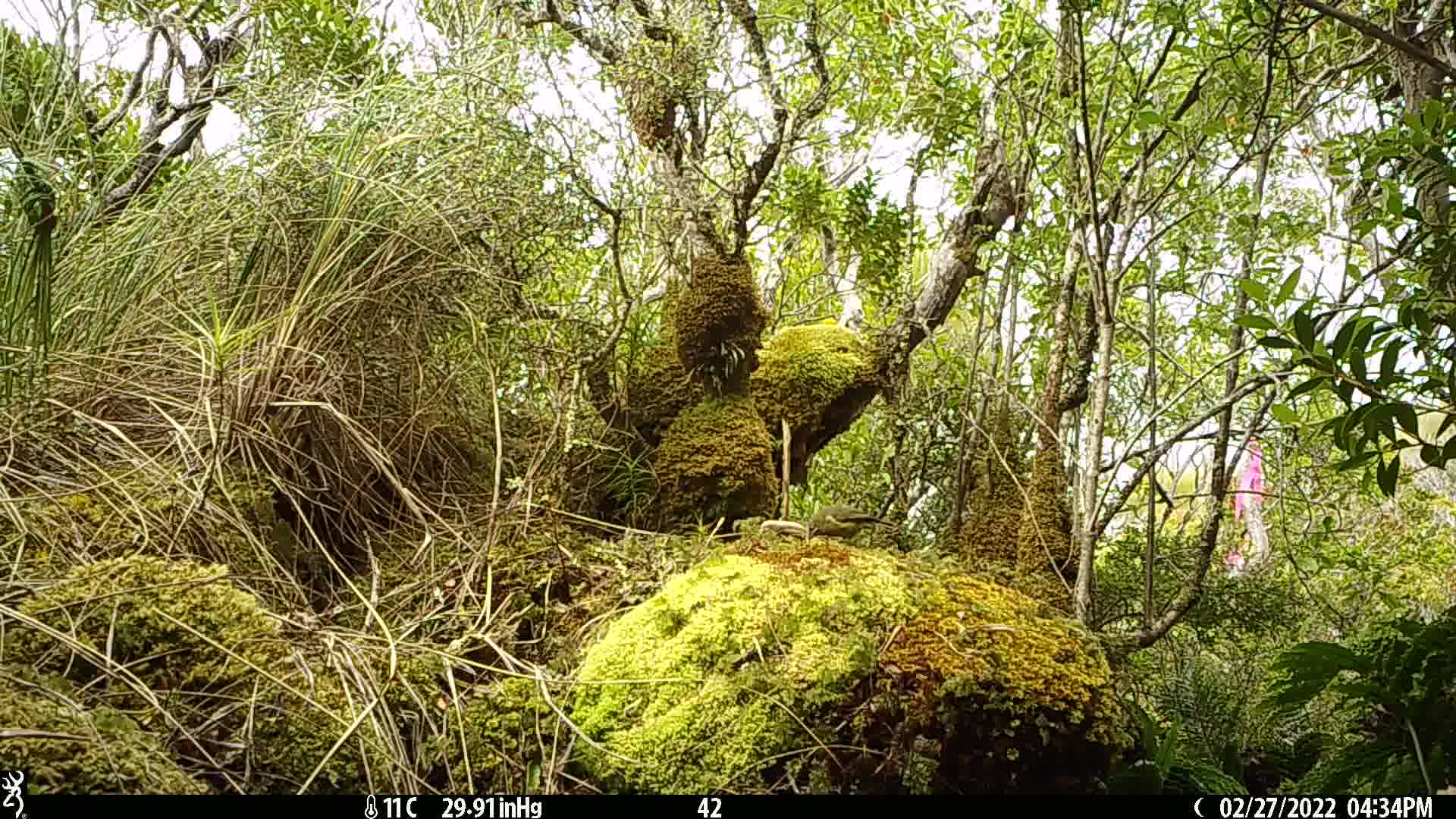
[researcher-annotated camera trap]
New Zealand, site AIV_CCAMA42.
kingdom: Animalia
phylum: Chordata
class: Aves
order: Passeriformes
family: Meliphagidae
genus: Anthornis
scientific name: Anthornis melanura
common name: new zealand bellbird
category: bellbird